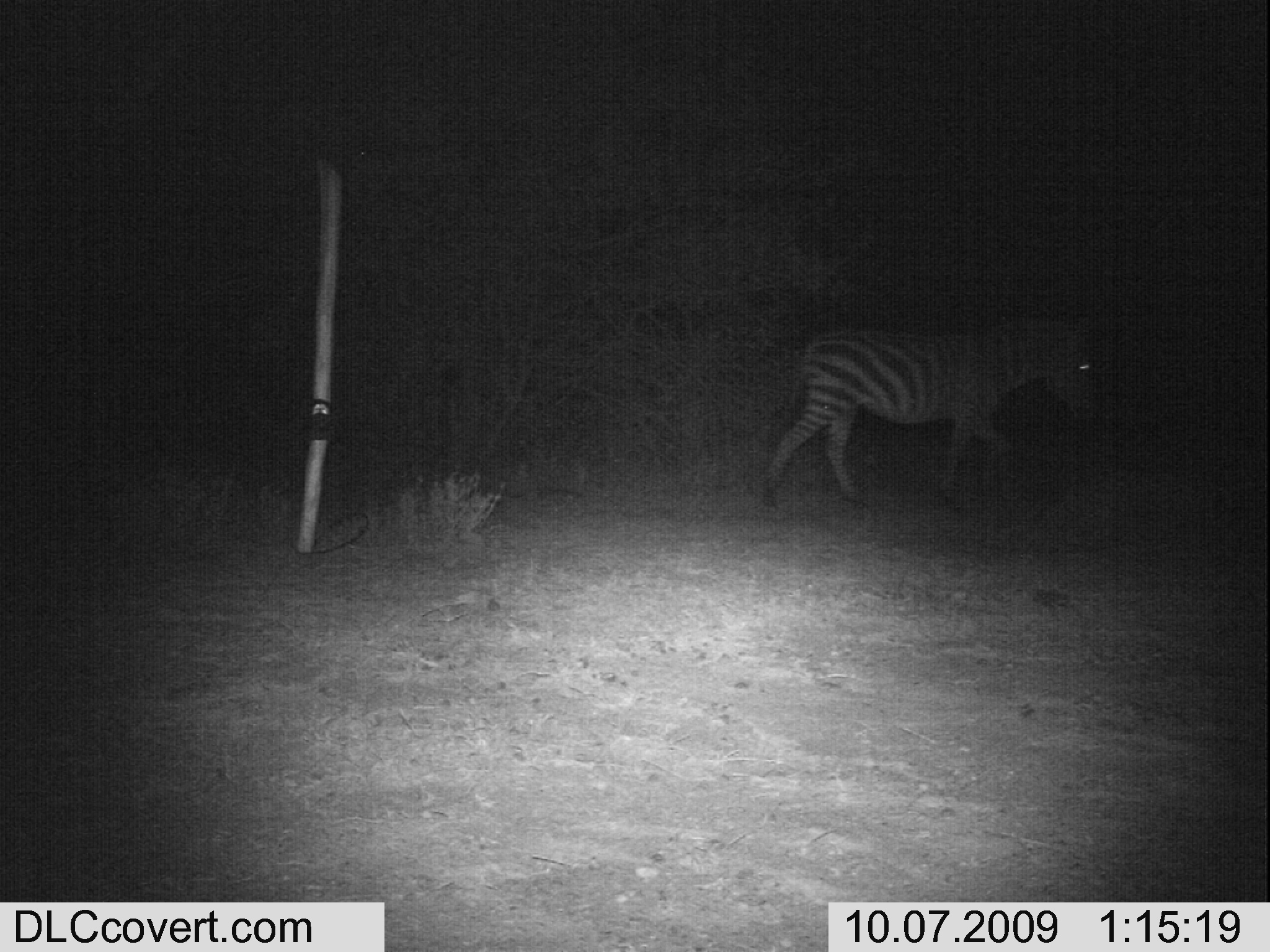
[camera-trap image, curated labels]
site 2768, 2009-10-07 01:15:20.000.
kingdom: Animalia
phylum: Chordata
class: Mammalia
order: Perissodactyla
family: Equidae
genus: Equus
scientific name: Equus quagga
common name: plains zebra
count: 1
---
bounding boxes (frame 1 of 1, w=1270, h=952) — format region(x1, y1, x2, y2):
equus quagga: region(745, 311, 1116, 521)